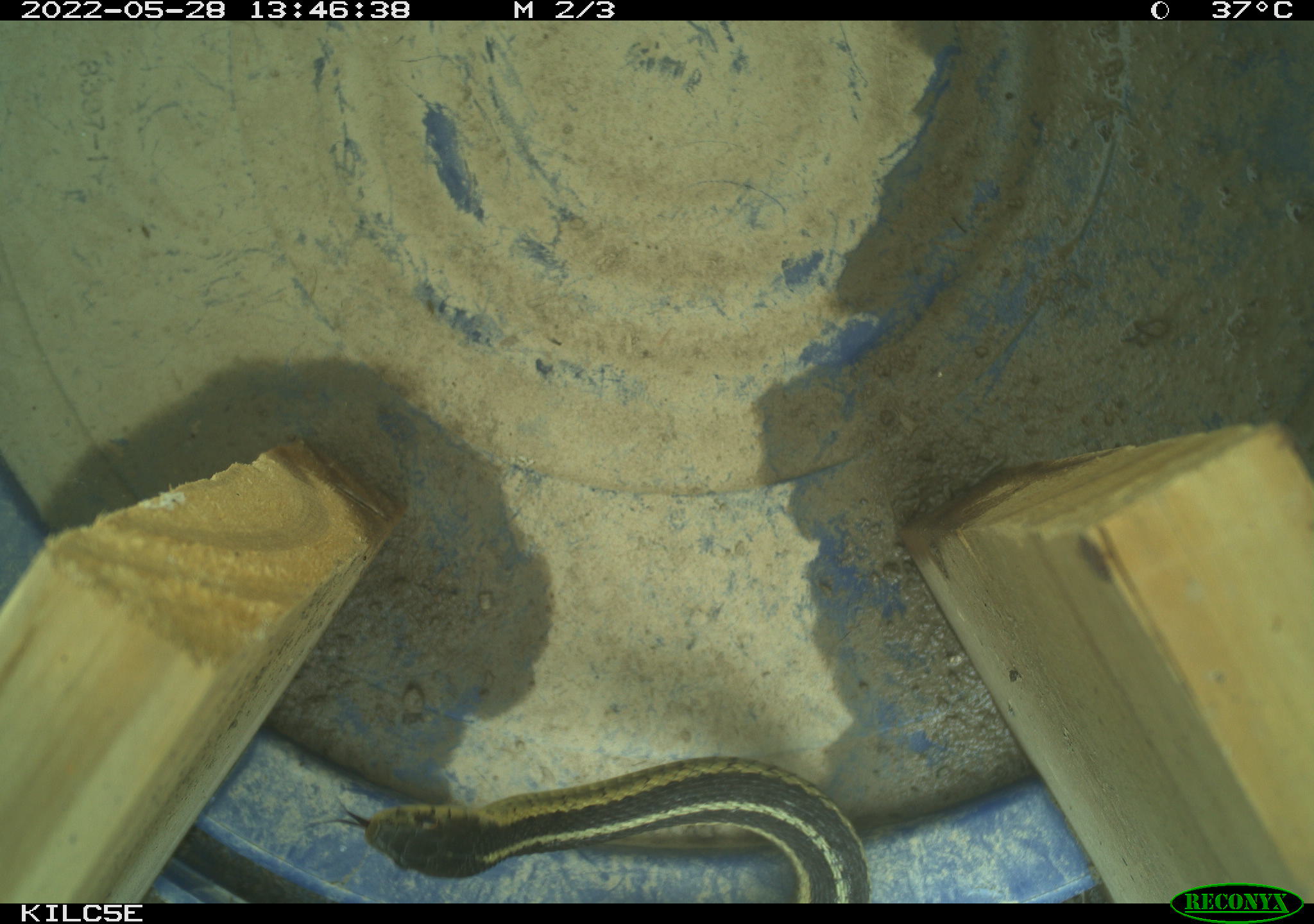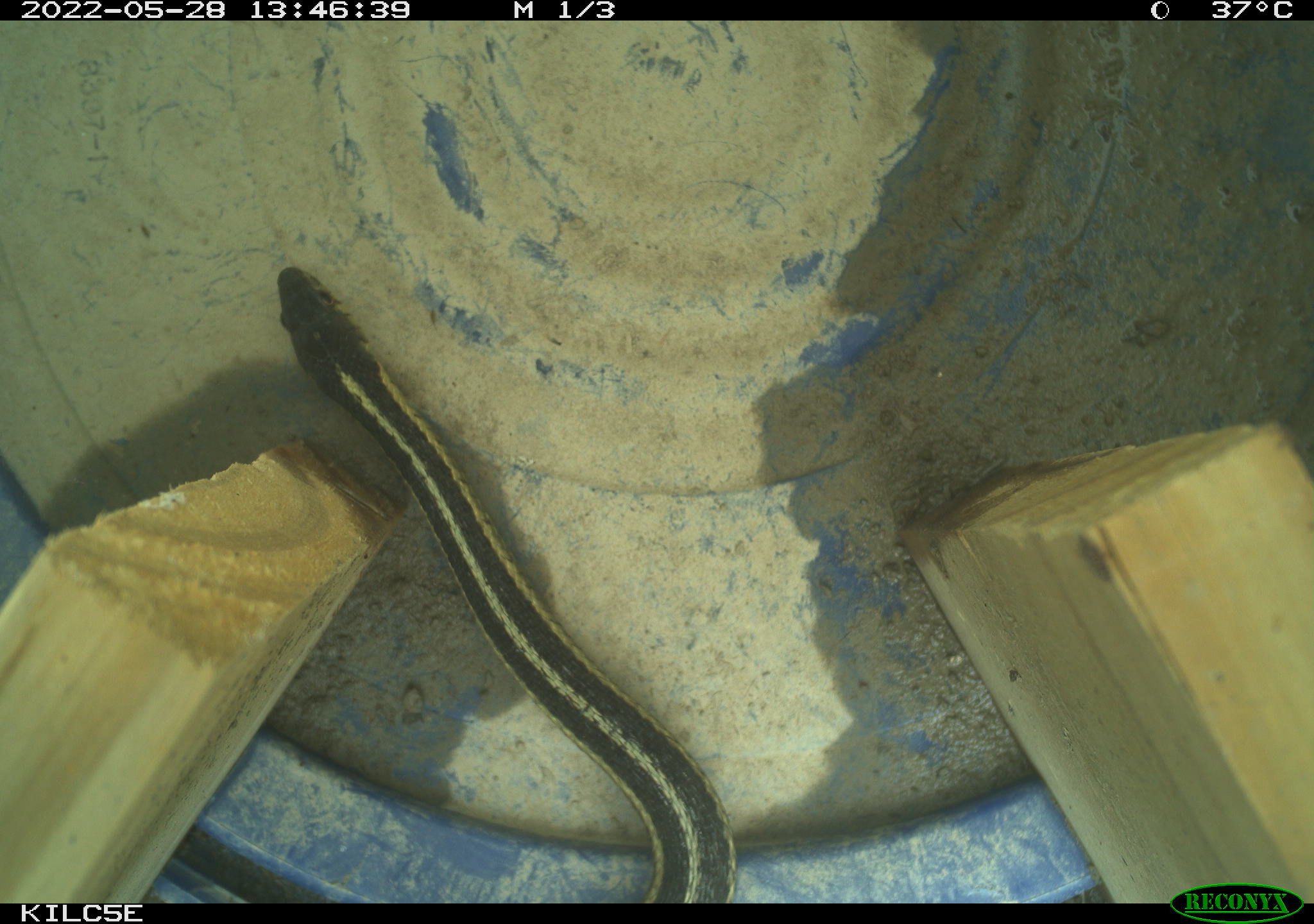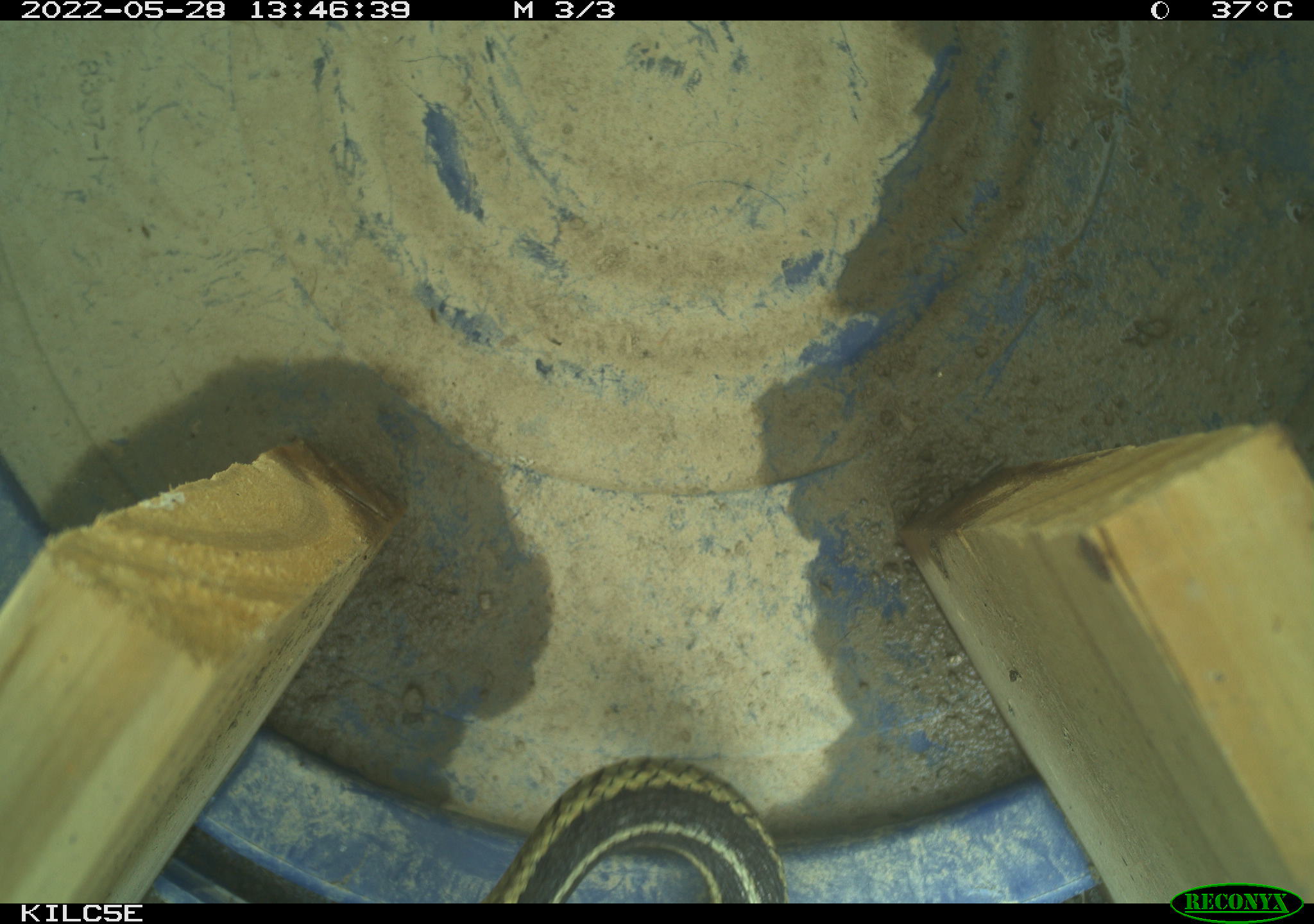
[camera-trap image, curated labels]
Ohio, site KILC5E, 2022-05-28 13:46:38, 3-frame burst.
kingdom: Animalia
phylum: Chordata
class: Reptilia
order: Squamata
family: Colubridae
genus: Thamnophis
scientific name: Thamnophis sirtalis sirtalis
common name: eastern gartersnake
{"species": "eastern gartersnake (Thamnophis sirtalis sirtalis)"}